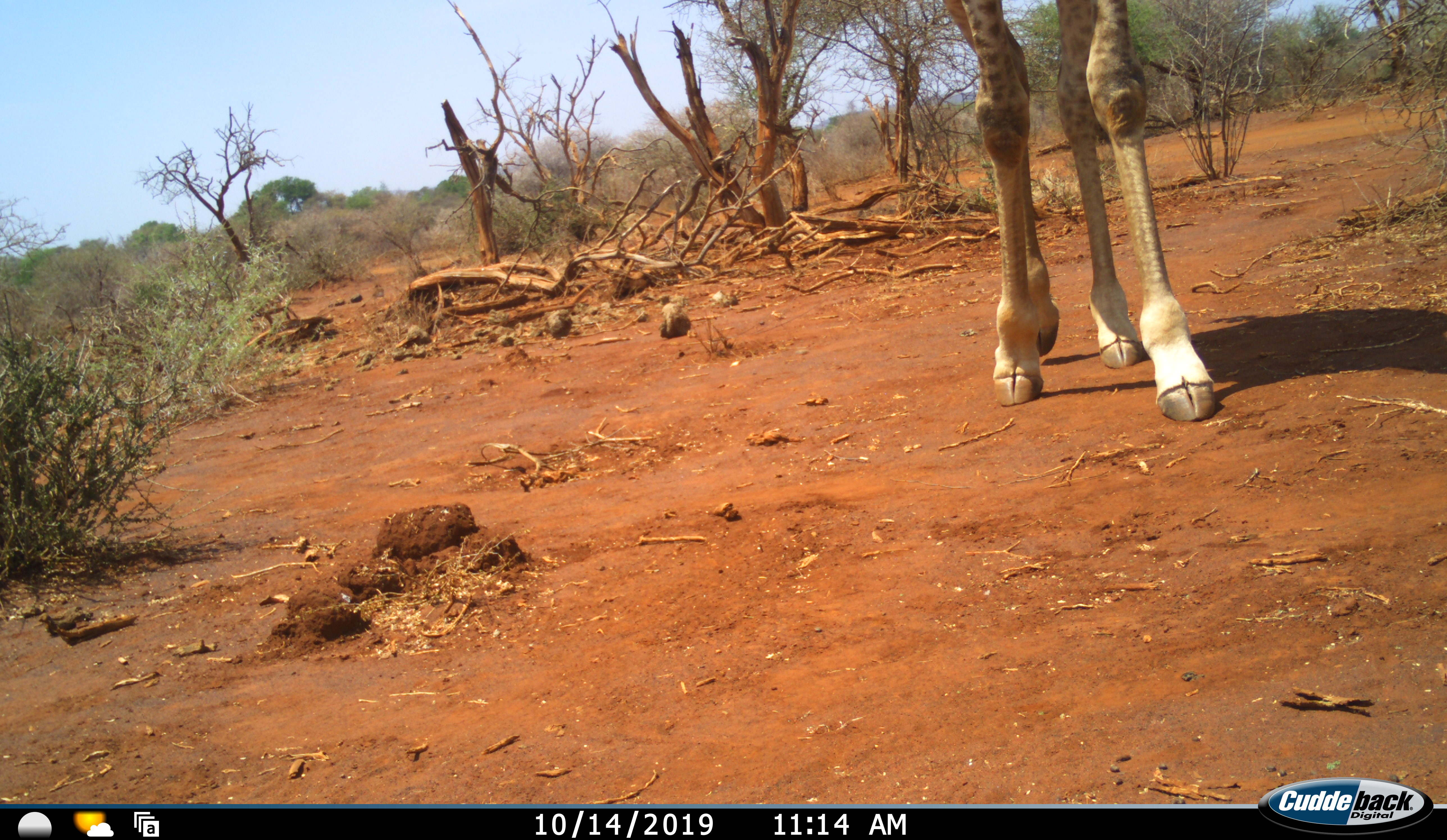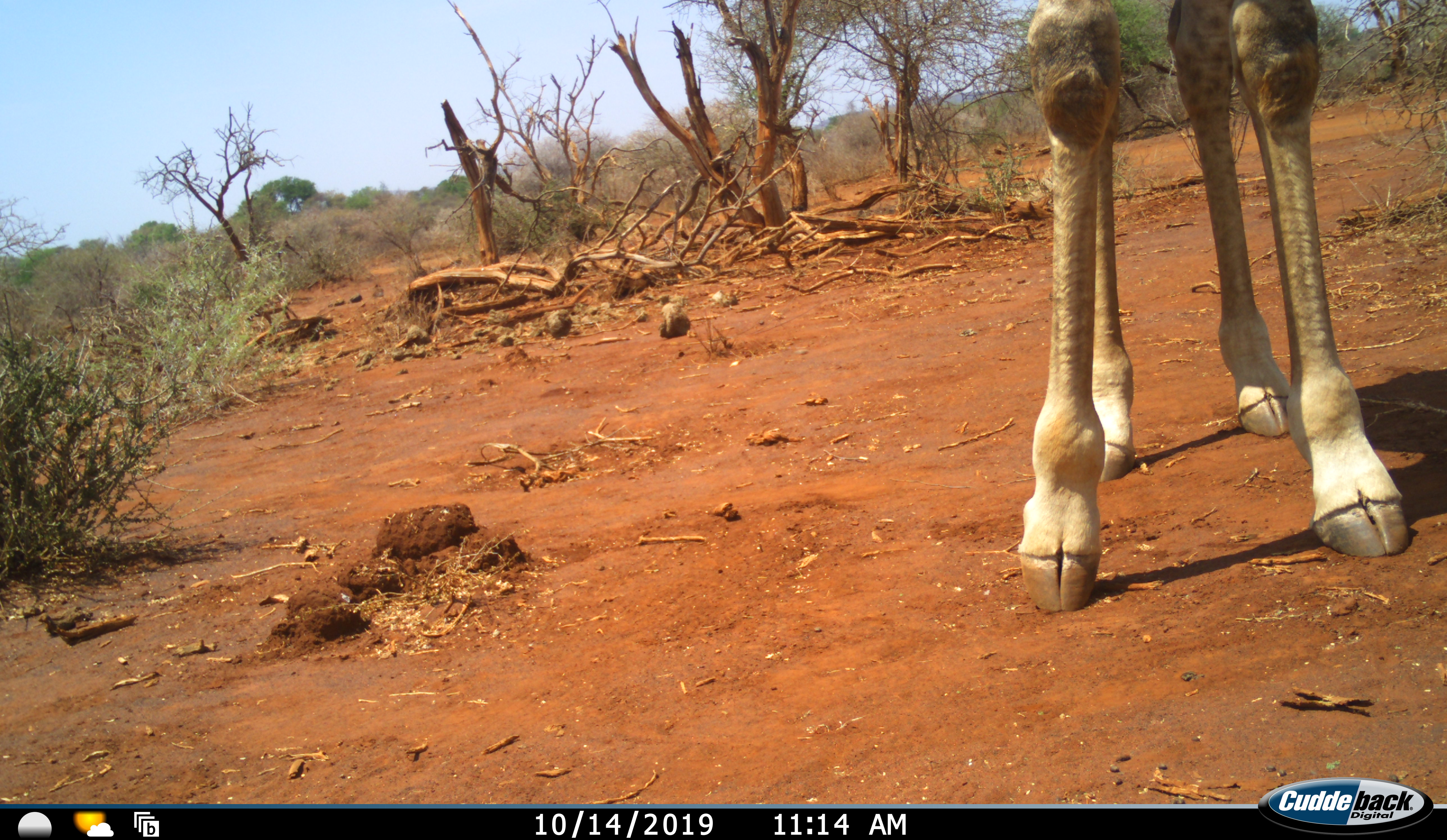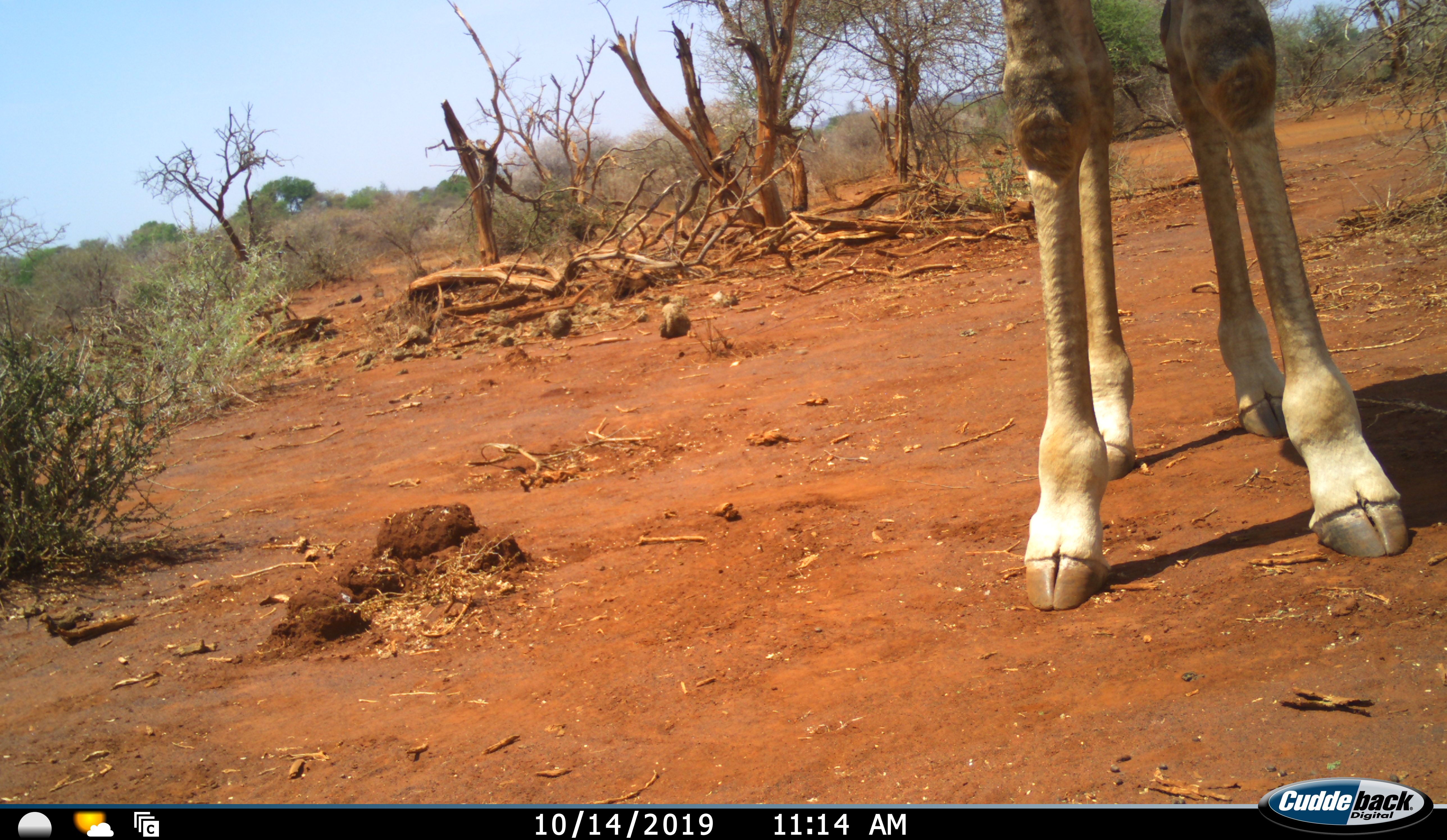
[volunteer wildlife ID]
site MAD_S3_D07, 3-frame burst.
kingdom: Animalia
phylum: Chordata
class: Mammalia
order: Artiodactyla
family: Giraffidae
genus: Giraffa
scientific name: Giraffa camelopardalis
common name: giraffe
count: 1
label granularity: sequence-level